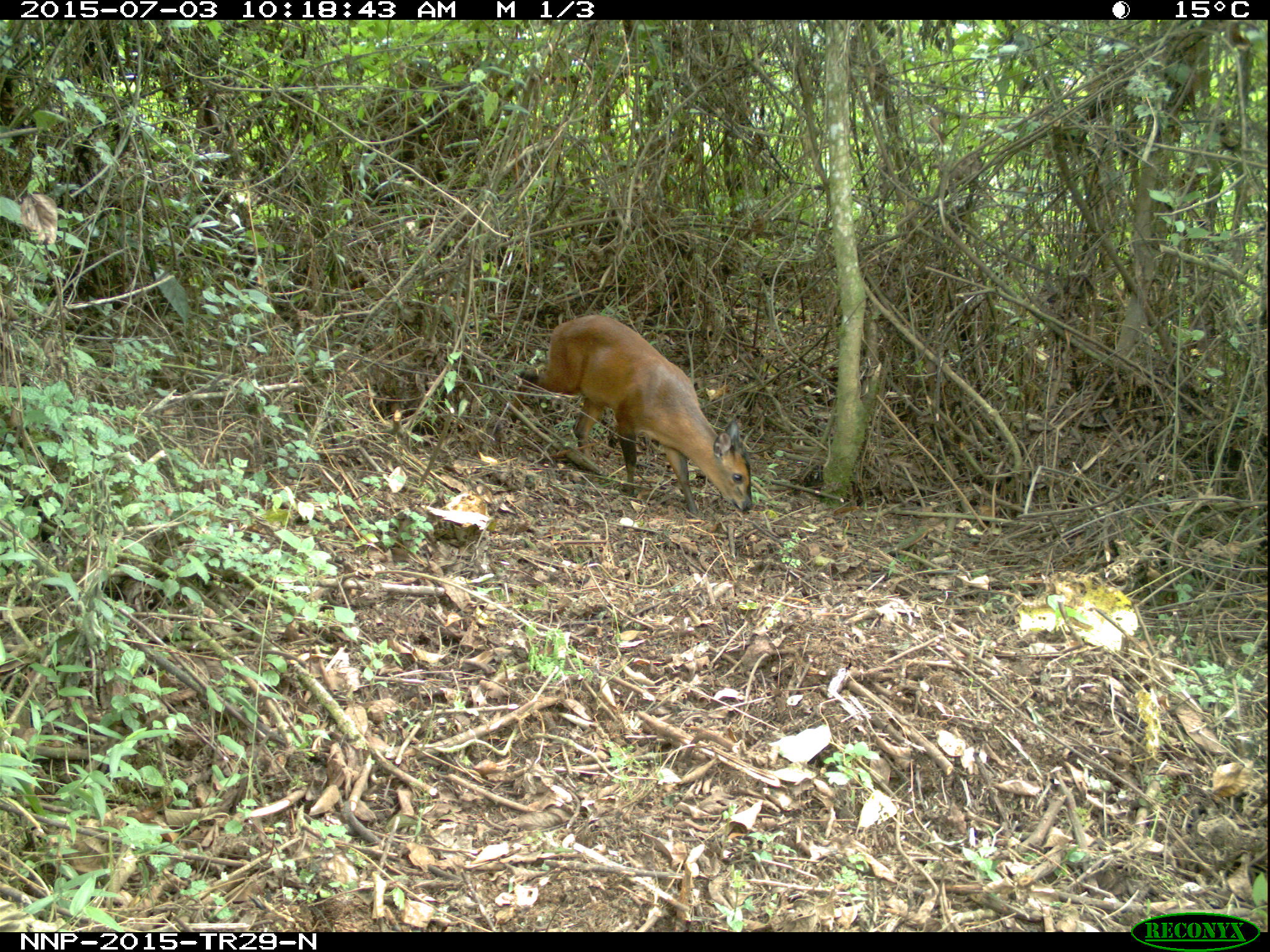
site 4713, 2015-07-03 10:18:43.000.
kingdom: Animalia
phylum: Chordata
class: Mammalia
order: Artiodactyla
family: Bovidae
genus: Cephalophus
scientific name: Cephalophus nigrifrons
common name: black-fronted duiker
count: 1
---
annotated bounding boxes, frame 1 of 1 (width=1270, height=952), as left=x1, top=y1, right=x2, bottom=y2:
cephalophus nigrifrons: left=509, top=313, right=752, bottom=516